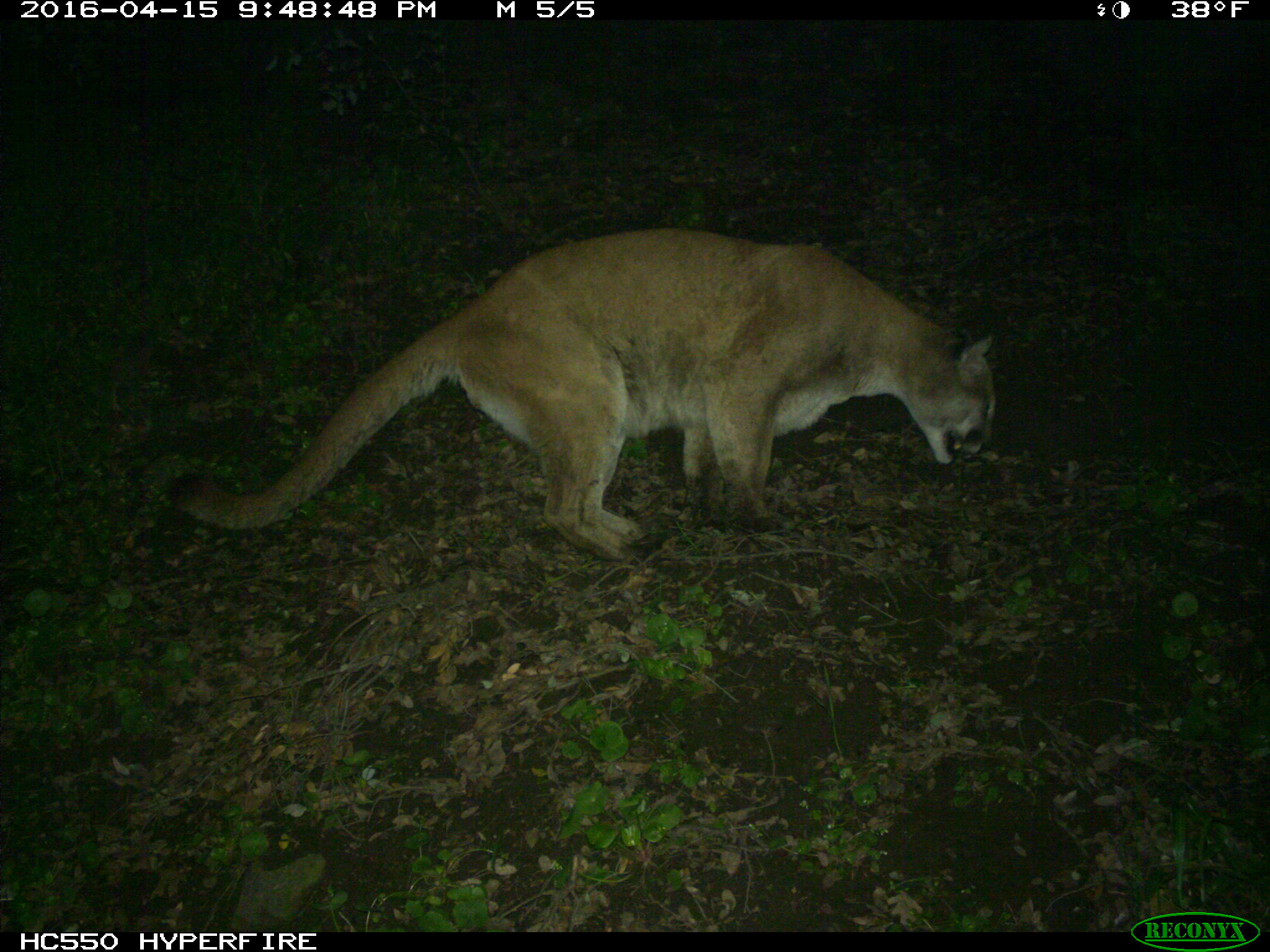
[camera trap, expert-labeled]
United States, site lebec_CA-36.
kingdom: Animalia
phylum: Chordata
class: Mammalia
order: Carnivora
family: Felidae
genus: Puma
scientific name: Puma concolor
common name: mountain lion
Puma concolor (mountain lion).